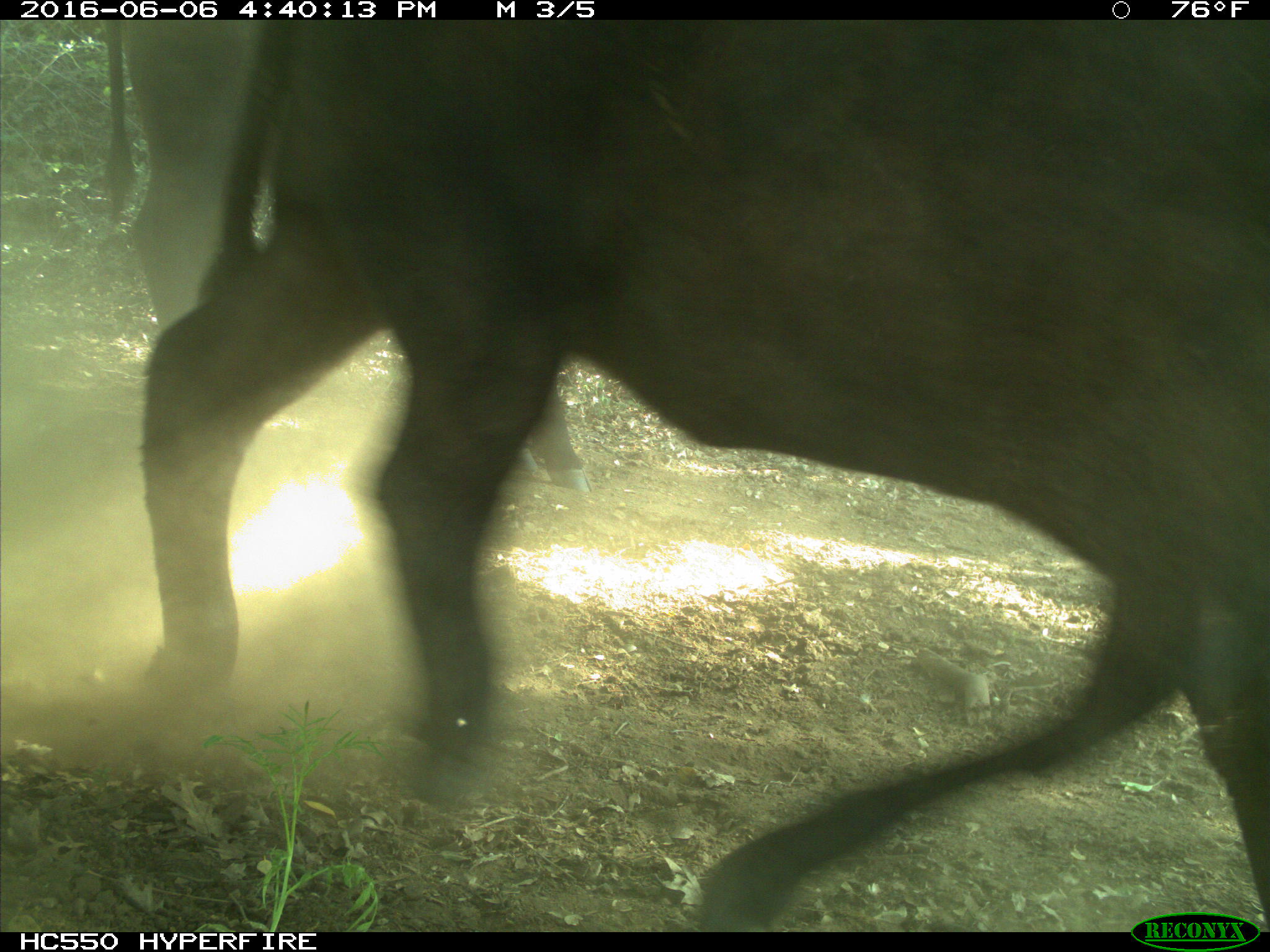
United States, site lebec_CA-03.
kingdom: Animalia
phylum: Chordata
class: Mammalia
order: Artiodactyla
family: Bovidae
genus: Bos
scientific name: Bos taurus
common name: domestic cow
Bos taurus (domestic cow).